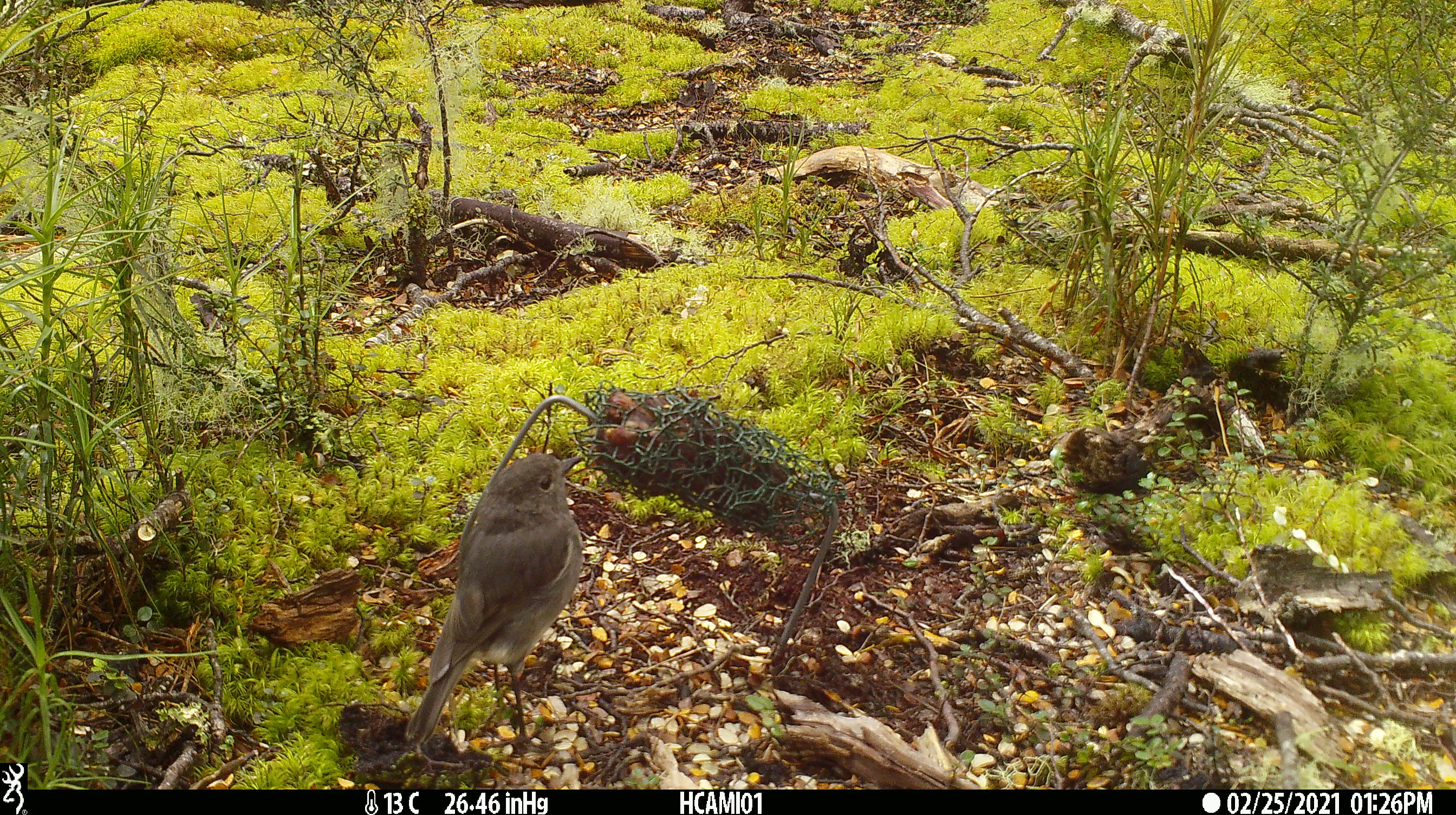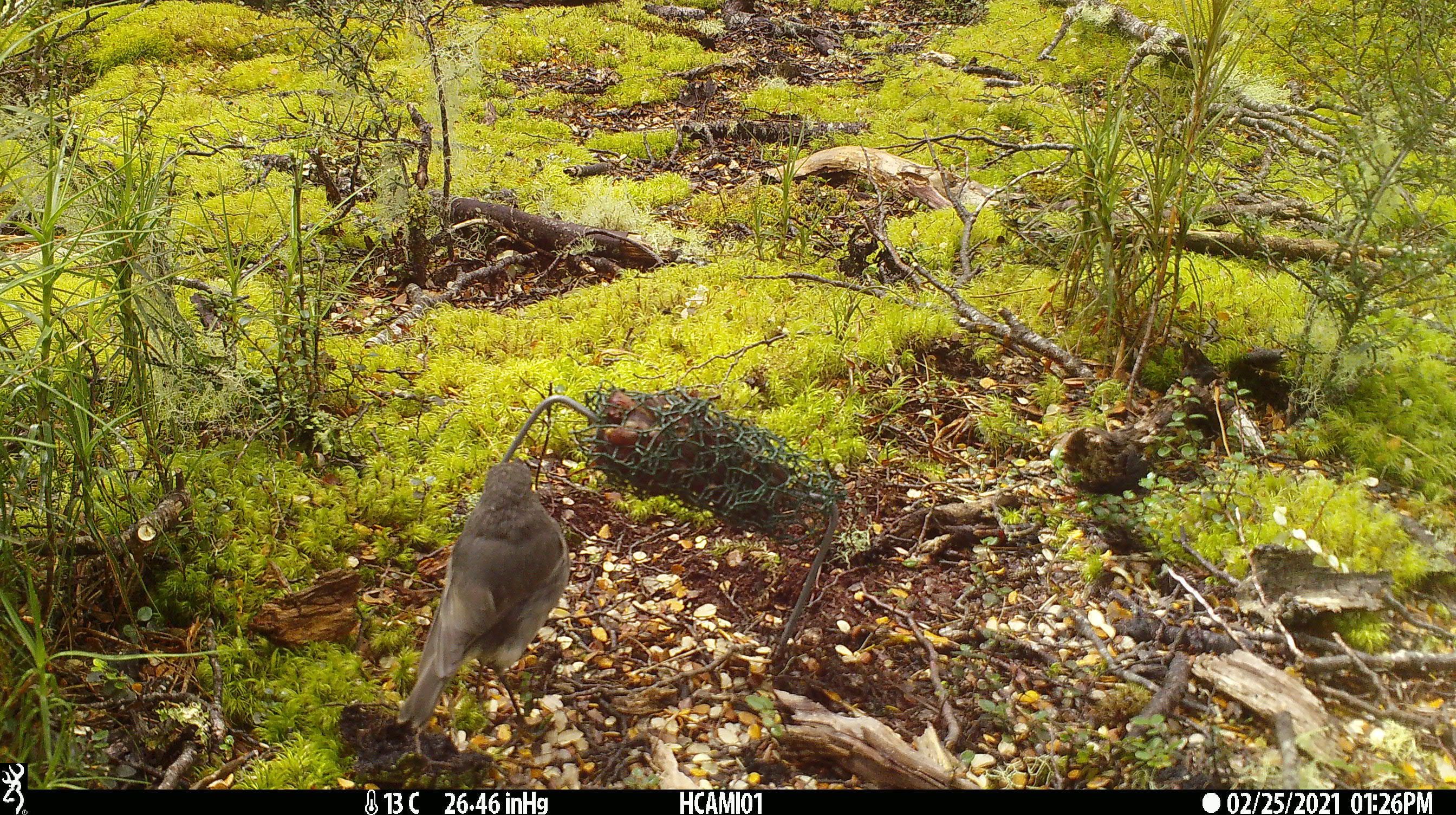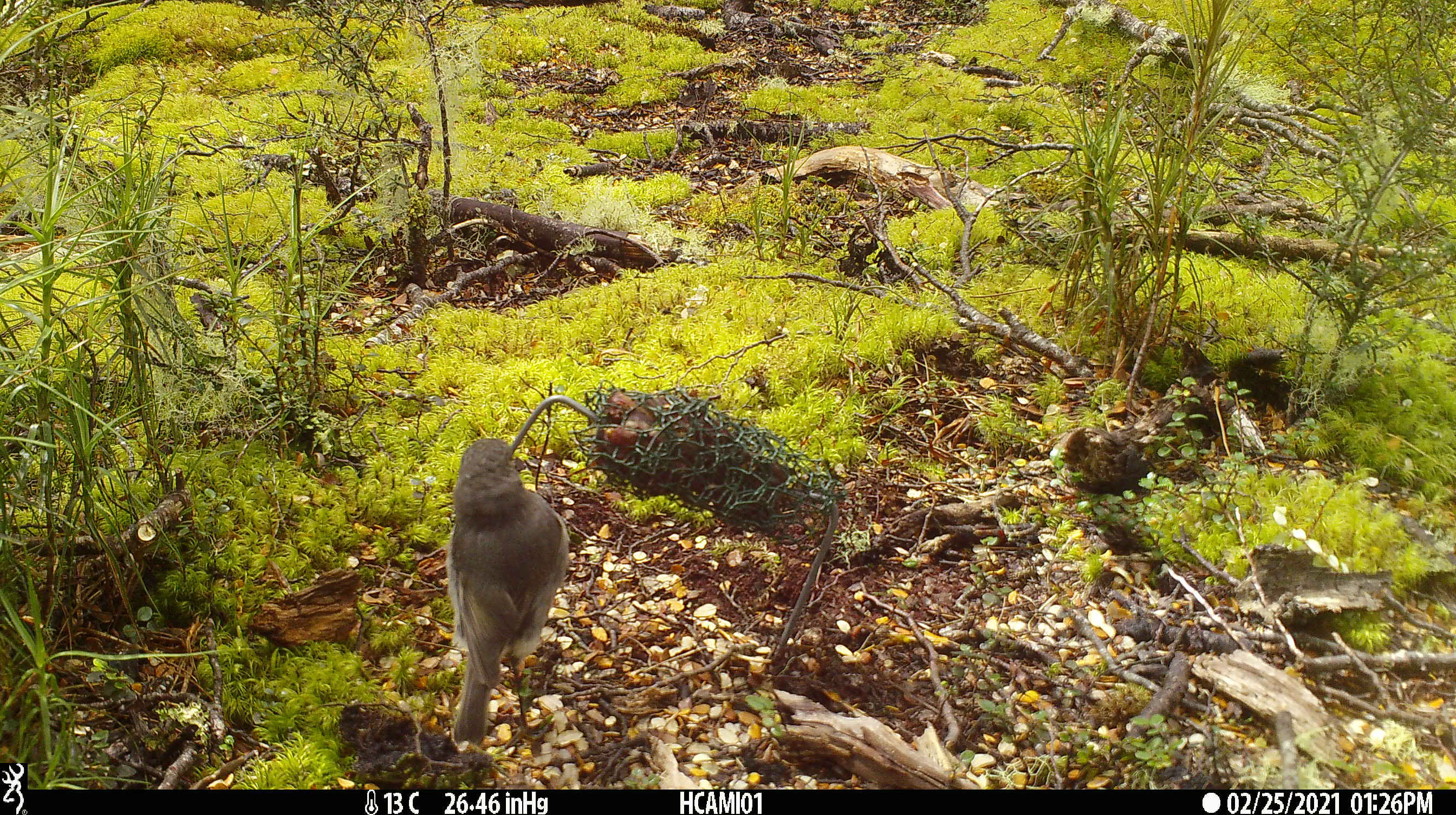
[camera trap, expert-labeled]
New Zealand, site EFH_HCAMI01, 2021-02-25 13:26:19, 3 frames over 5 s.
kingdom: Animalia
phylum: Chordata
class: Aves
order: Passeriformes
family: Petroicidae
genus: Petroica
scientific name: Petroica australis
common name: new zealand robin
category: robin